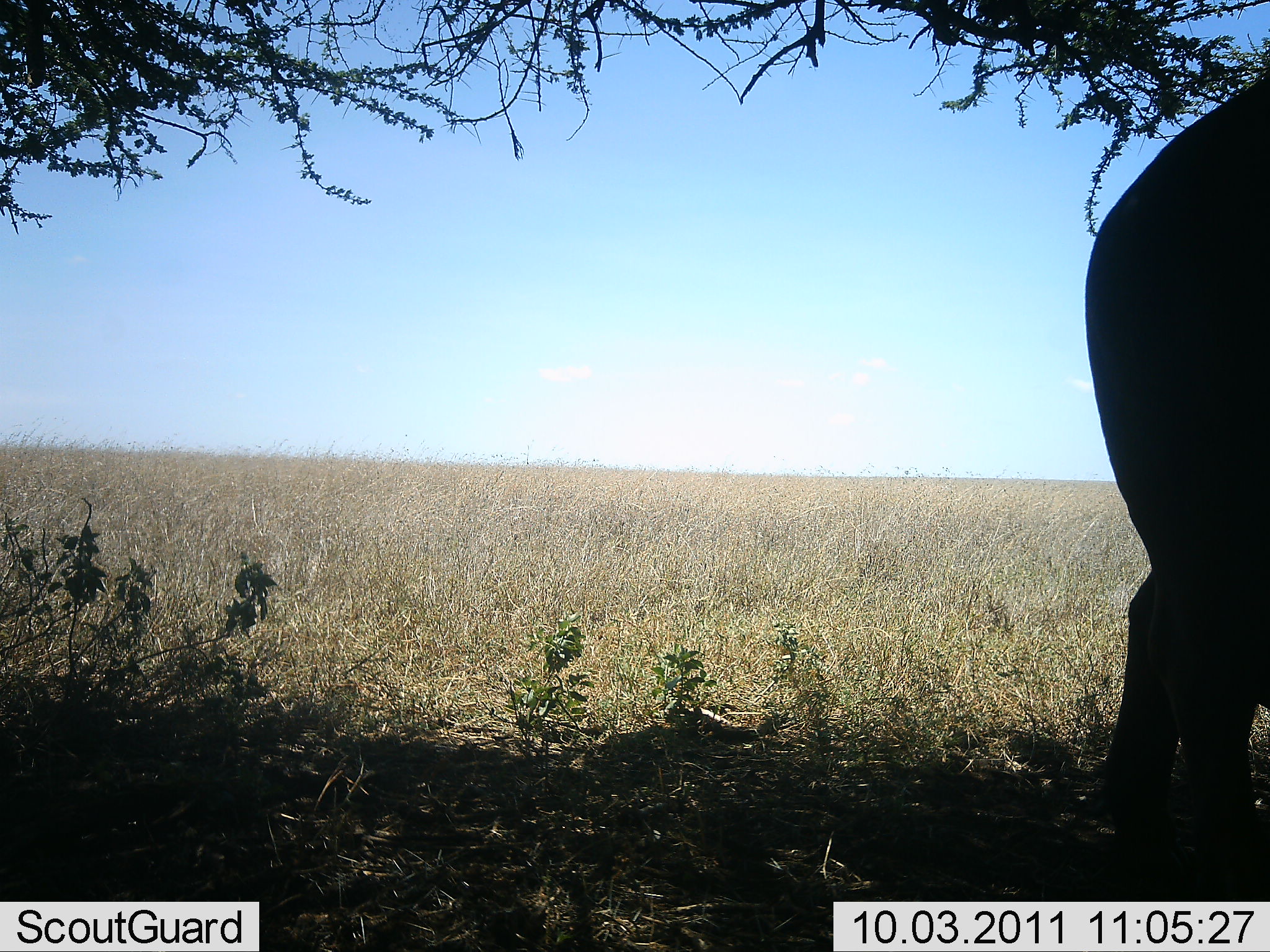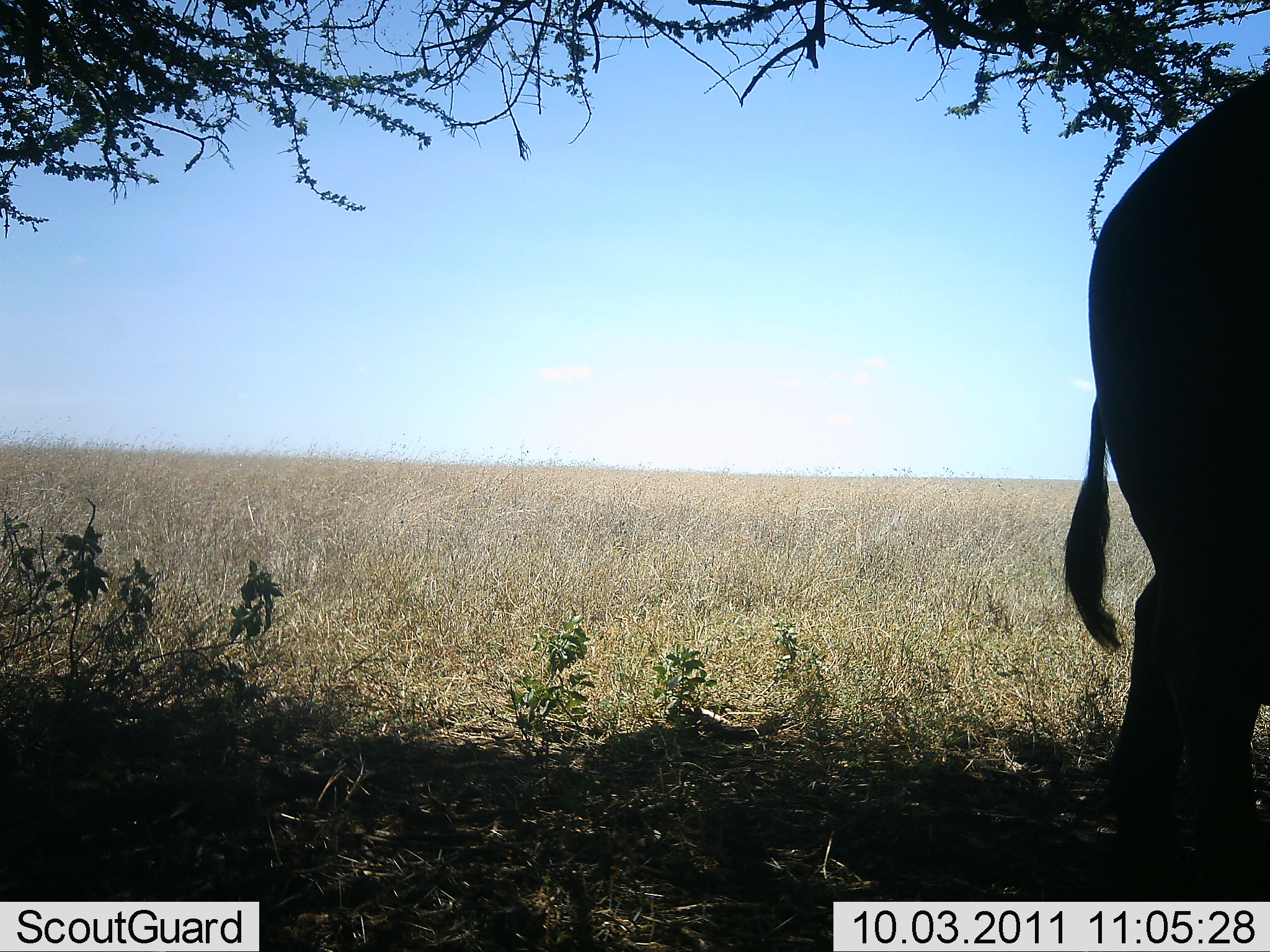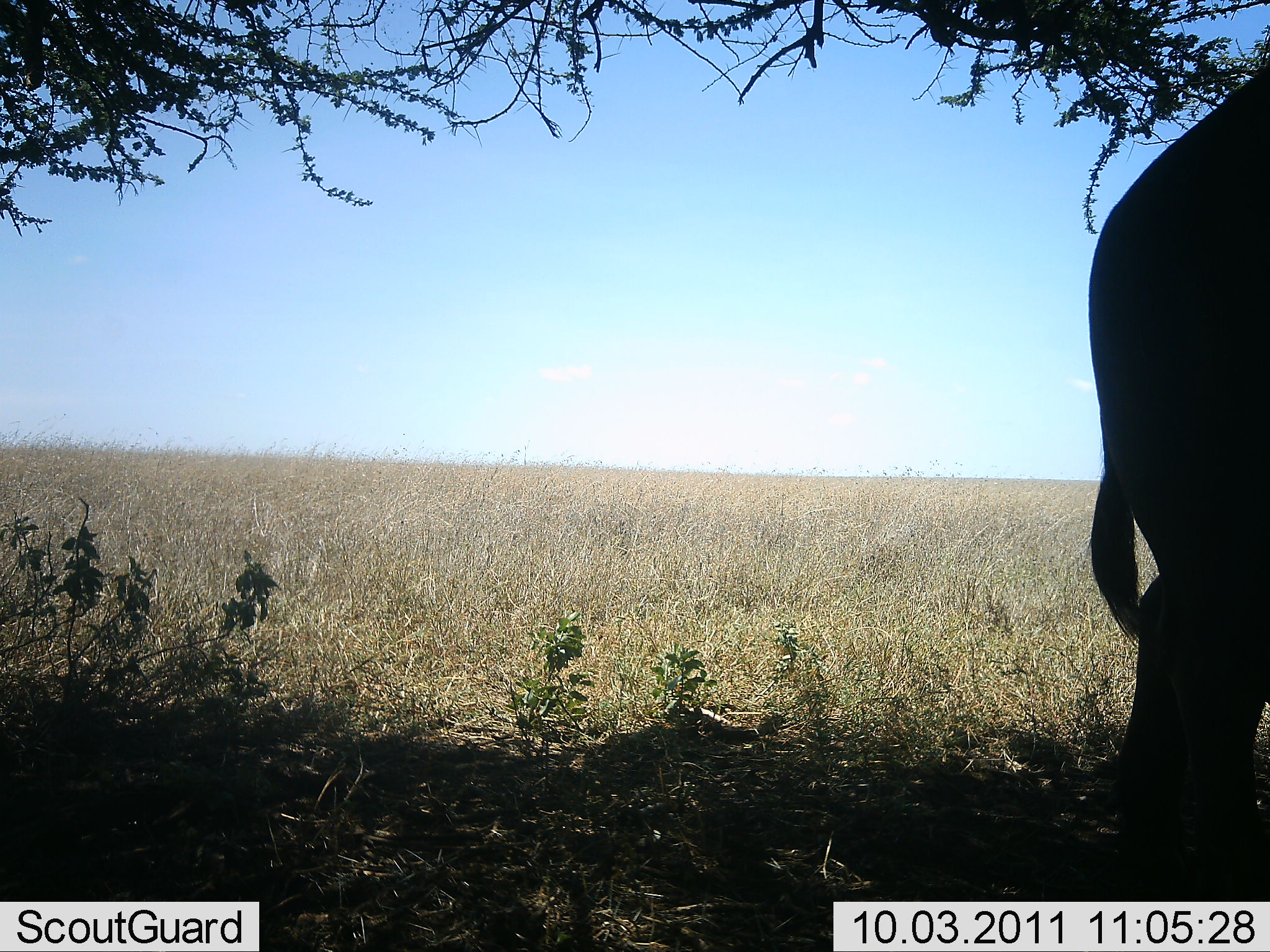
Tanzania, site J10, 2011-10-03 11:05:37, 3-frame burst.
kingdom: Animalia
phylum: Chordata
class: Mammalia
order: Proboscidea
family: Elephantidae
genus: Loxodonta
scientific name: Loxodonta africana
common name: african bush elephant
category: elephant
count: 1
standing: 100%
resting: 0%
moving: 0%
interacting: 0%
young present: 0%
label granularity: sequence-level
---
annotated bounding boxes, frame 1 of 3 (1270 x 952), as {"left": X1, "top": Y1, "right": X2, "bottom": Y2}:
animal: {"left": 1081, "top": 63, "right": 1270, "bottom": 902}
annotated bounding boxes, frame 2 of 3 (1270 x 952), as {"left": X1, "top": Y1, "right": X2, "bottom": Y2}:
animal: {"left": 1063, "top": 71, "right": 1270, "bottom": 900}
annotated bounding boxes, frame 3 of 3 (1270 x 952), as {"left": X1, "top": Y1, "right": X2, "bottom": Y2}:
animal: {"left": 1086, "top": 63, "right": 1270, "bottom": 903}